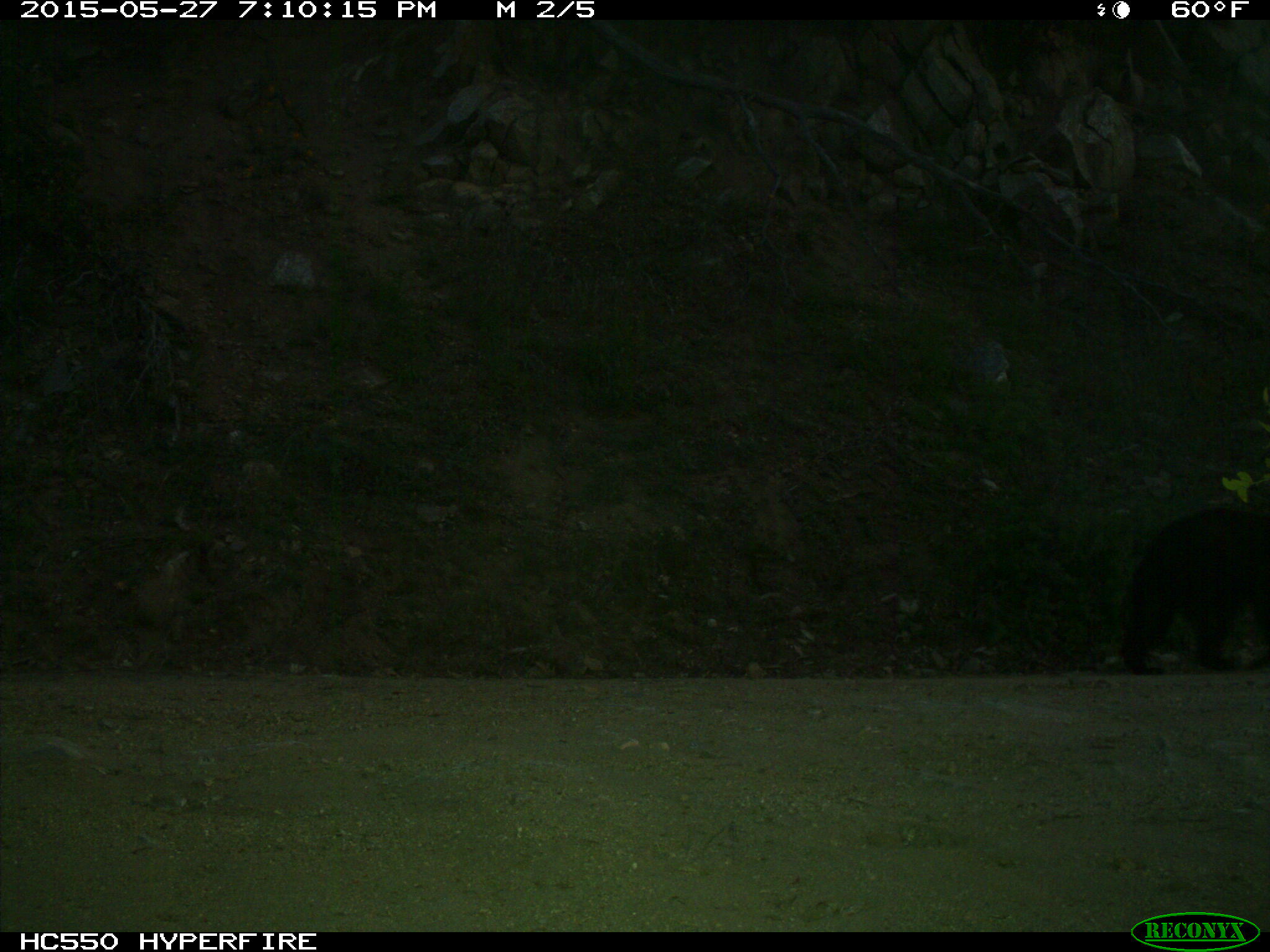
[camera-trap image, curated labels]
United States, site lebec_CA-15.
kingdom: Animalia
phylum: Chordata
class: Mammalia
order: Carnivora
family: Ursidae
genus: Ursus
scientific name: Ursus americanus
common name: american black bear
Ursus americanus (american black bear).